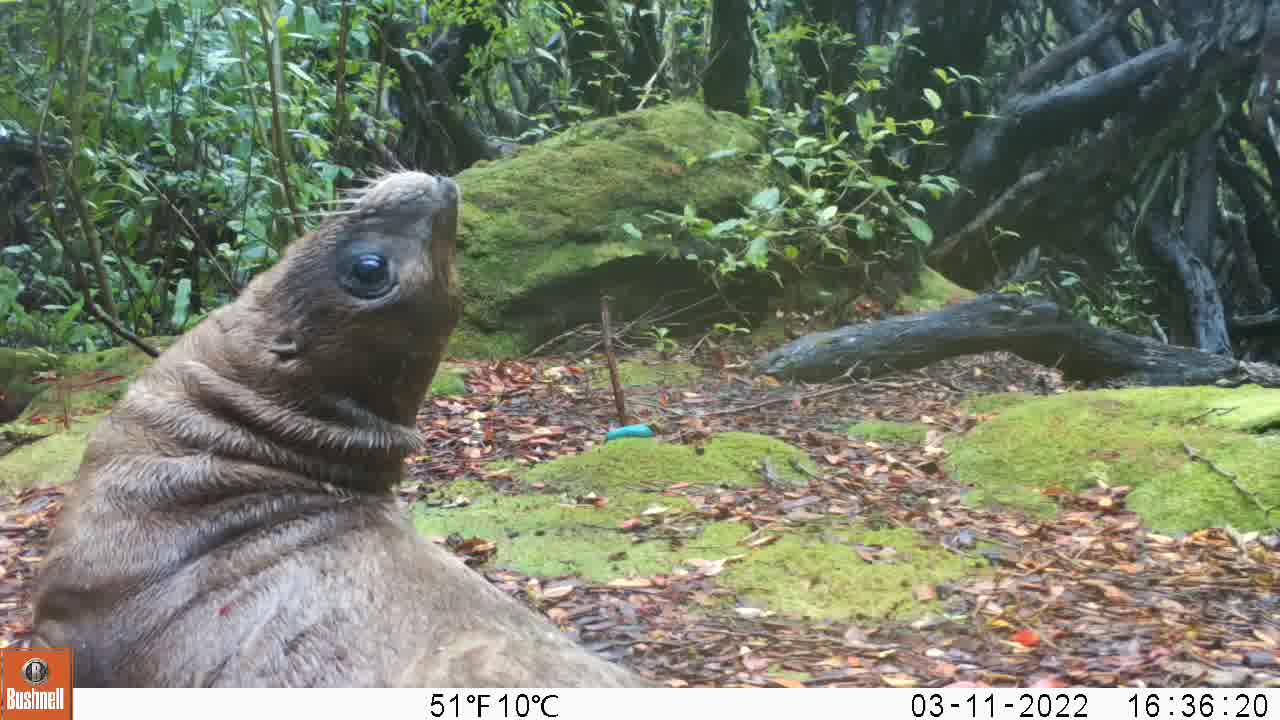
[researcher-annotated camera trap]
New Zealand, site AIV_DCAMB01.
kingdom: Animalia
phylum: Chordata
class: Mammalia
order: Carnivora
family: Otariidae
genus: Phocarctos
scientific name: Phocarctos hookeri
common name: new zealand sea lion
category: sealion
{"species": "sealion (new zealand sea lion) (Phocarctos hookeri)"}